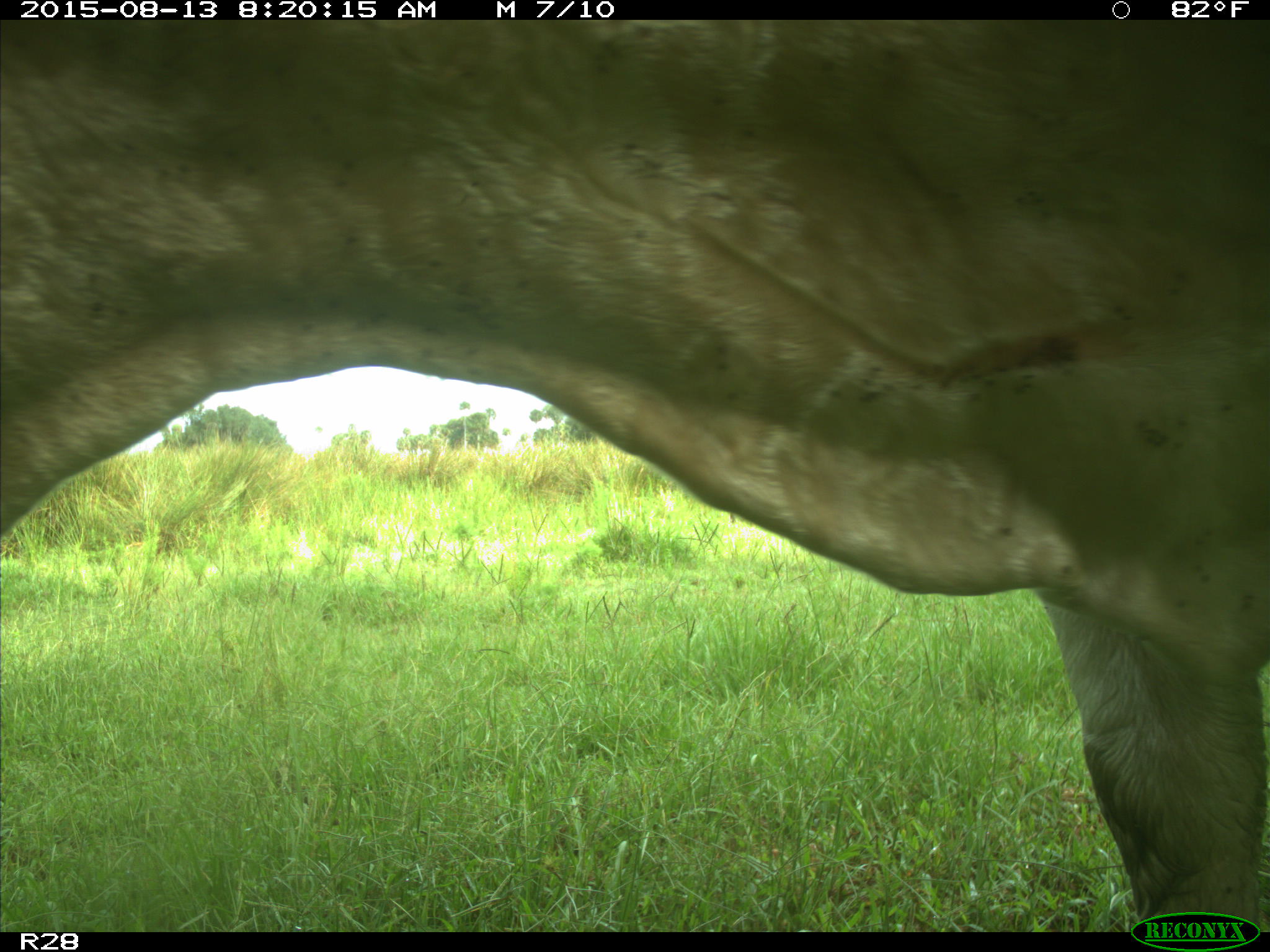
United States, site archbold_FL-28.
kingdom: Animalia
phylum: Chordata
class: Mammalia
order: Artiodactyla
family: Bovidae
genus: Bos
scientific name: Bos taurus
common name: domestic cow